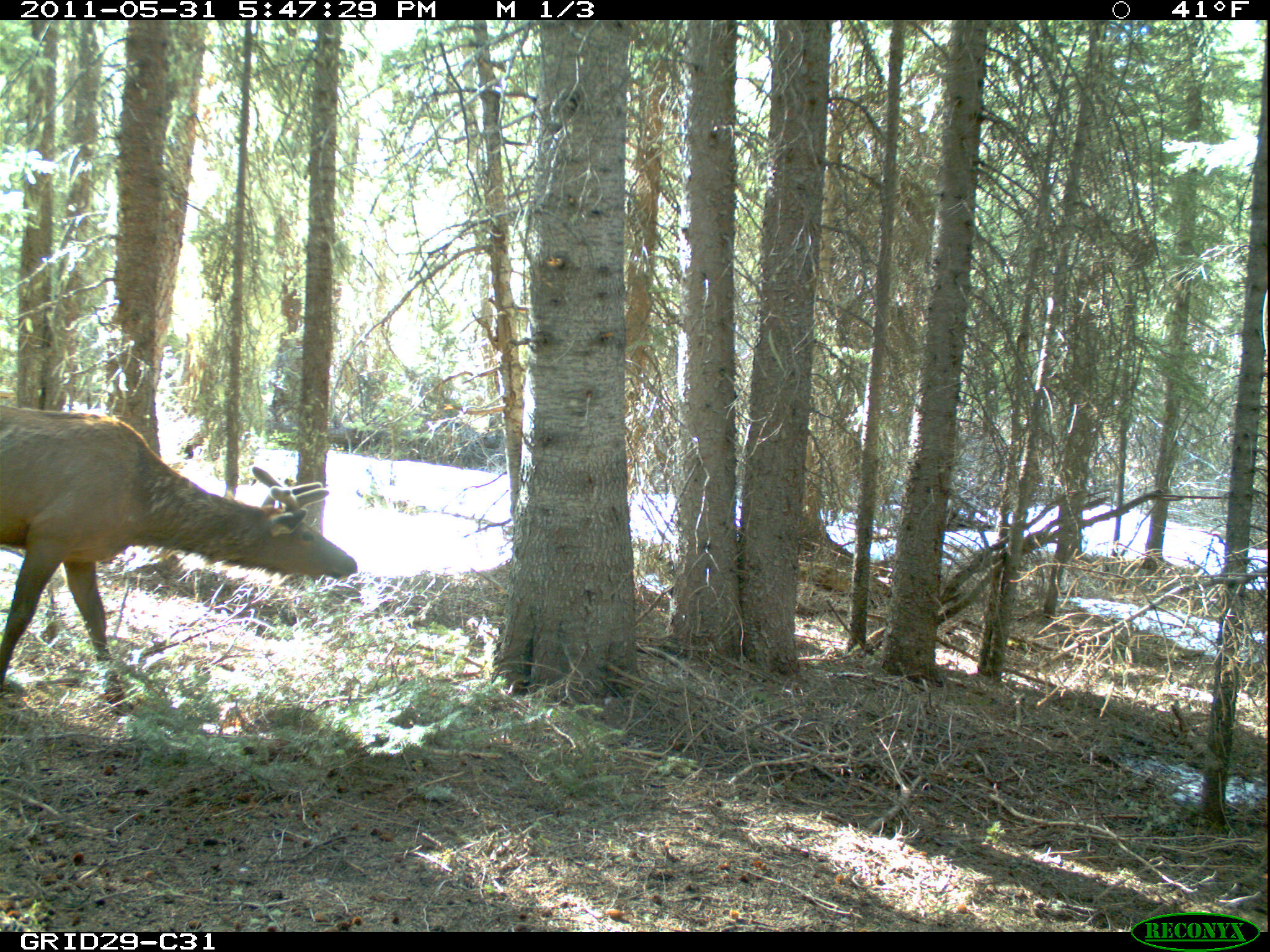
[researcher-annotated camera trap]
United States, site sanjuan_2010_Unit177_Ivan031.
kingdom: Animalia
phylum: Chordata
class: Mammalia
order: Artiodactyla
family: Cervidae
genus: Cervus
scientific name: Cervus elaphus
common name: red deer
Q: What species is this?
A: Cervus elaphus (red deer).